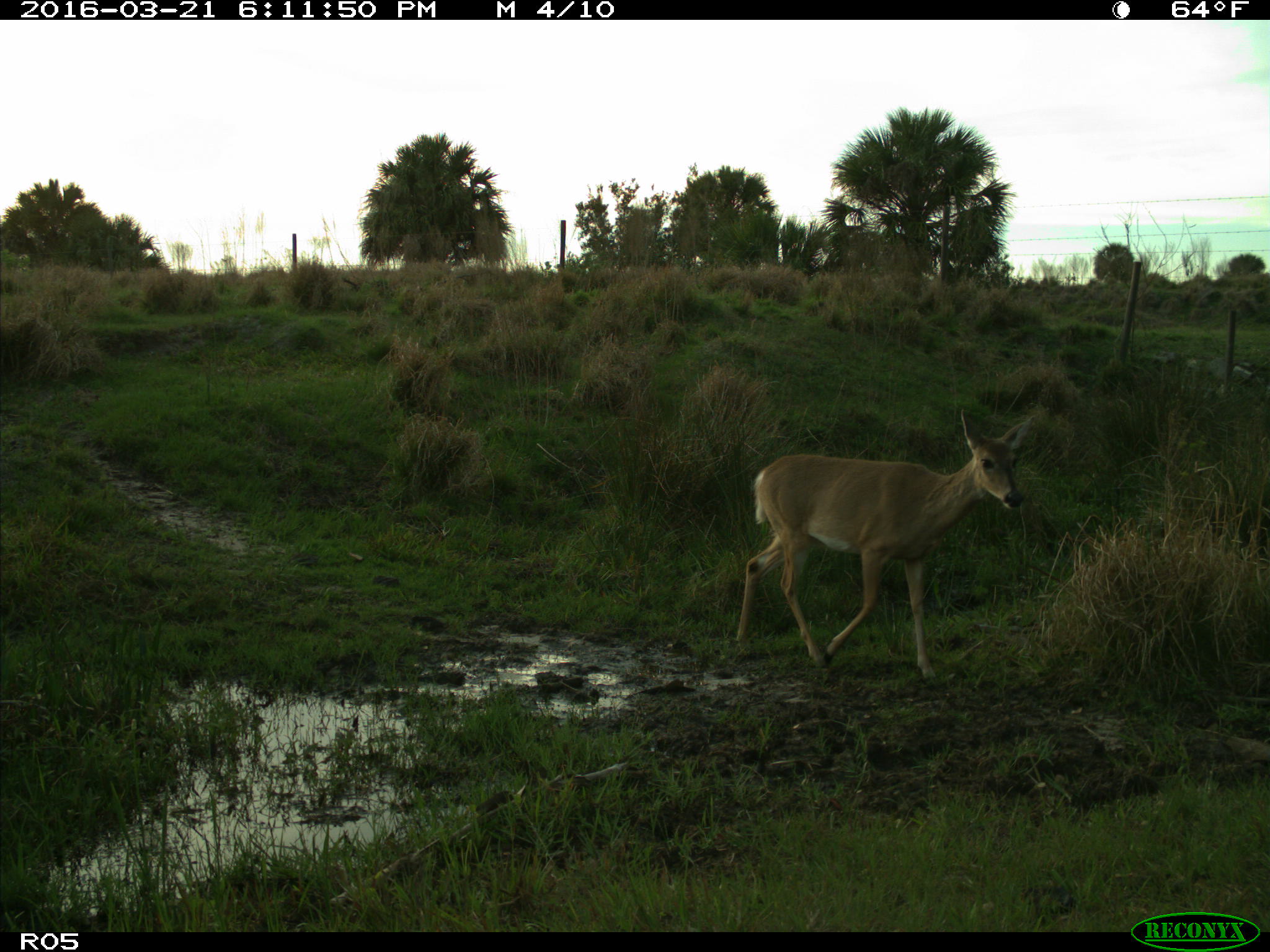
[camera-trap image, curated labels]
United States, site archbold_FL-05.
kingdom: Animalia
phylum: Chordata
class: Mammalia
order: Artiodactyla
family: Cervidae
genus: Odocoileus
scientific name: Odocoileus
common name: deer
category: unidentified deer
Unidentified deer (deer) (Odocoileus).